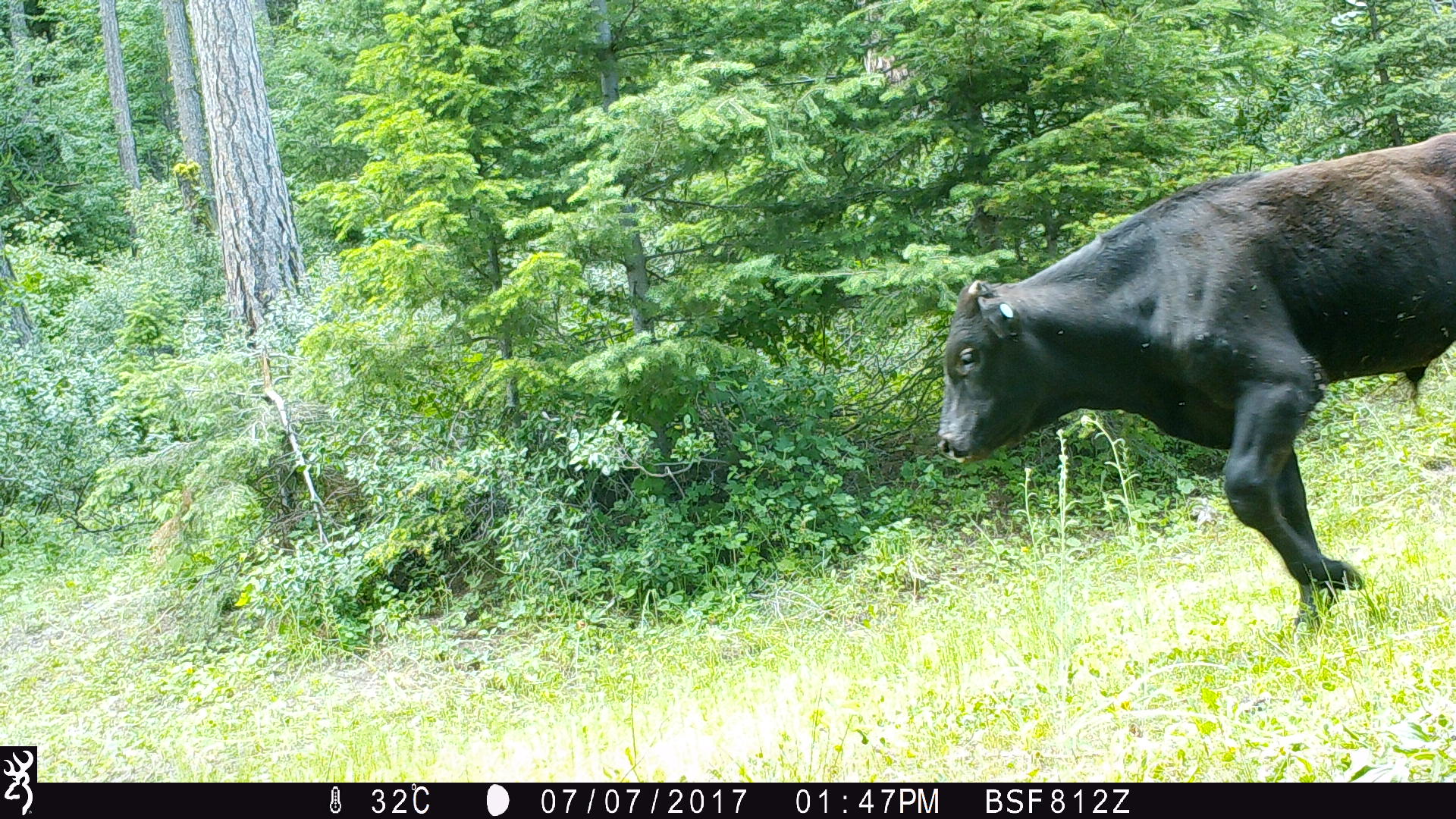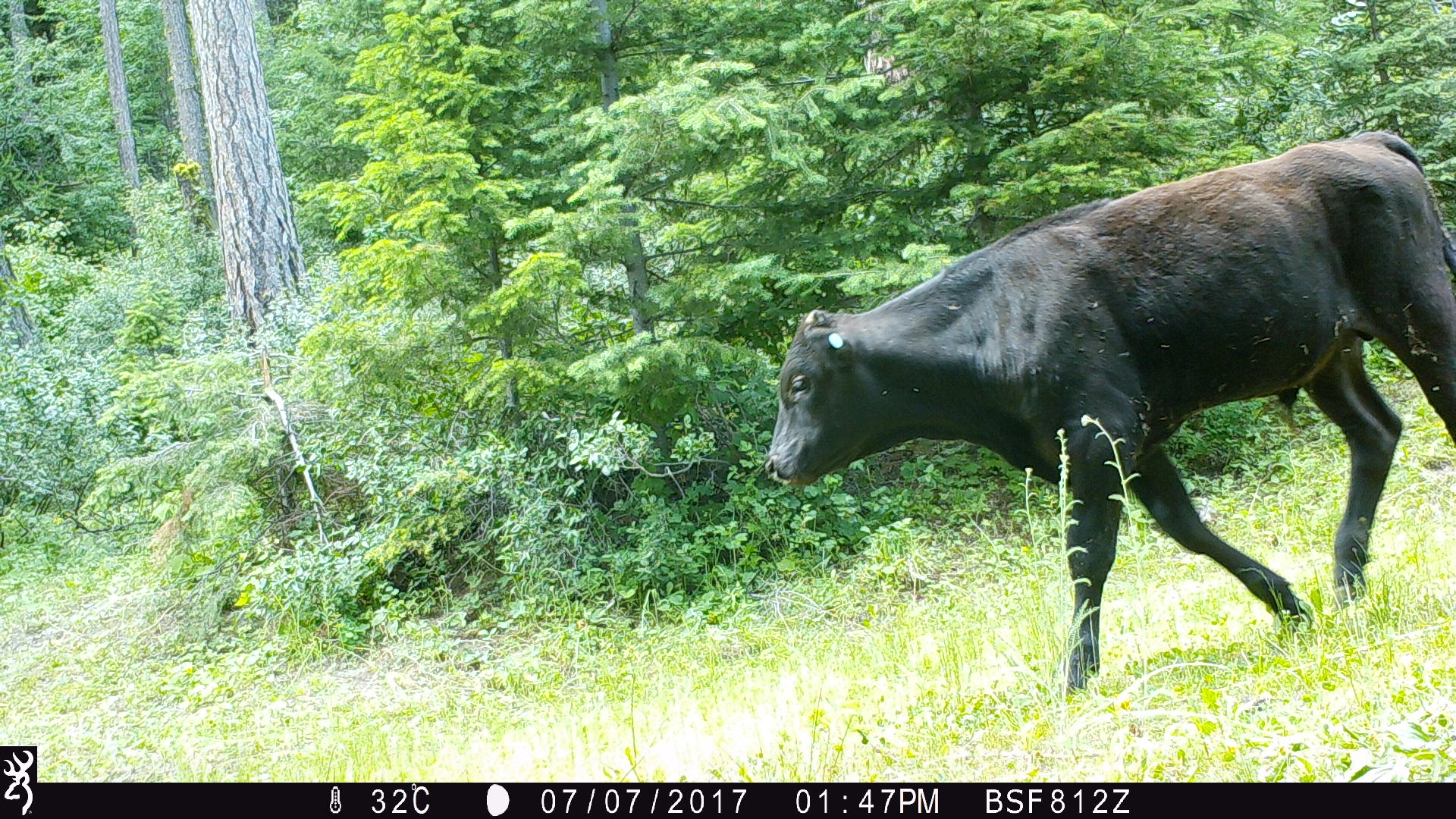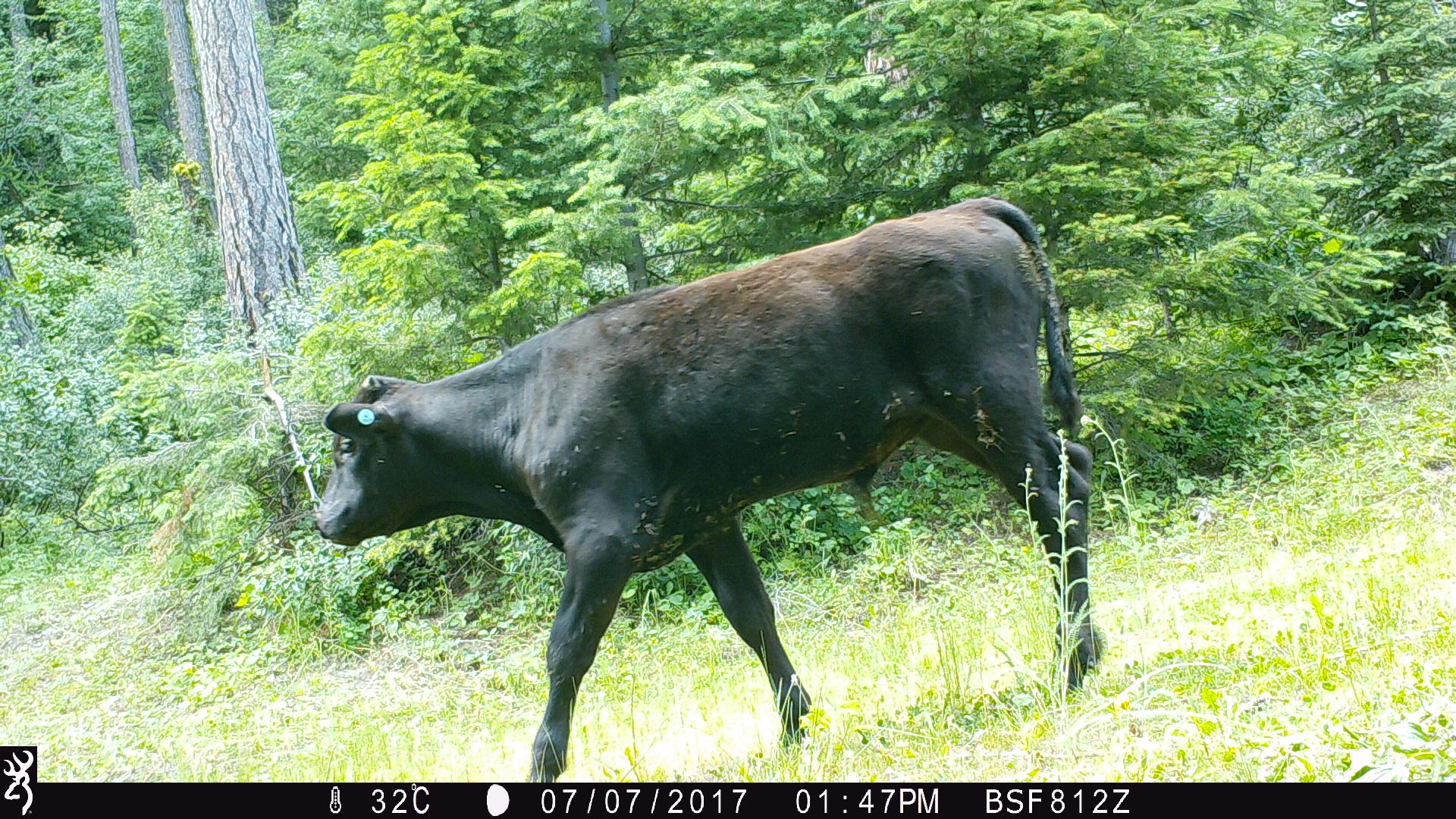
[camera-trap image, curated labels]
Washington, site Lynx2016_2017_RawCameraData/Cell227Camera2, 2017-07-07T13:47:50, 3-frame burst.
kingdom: Animalia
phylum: Chordata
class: Mammalia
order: Artiodactyla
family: Bovidae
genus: Bos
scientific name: Bos taurus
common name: domestic cattle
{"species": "domestic cattle (Bos taurus)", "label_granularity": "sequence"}